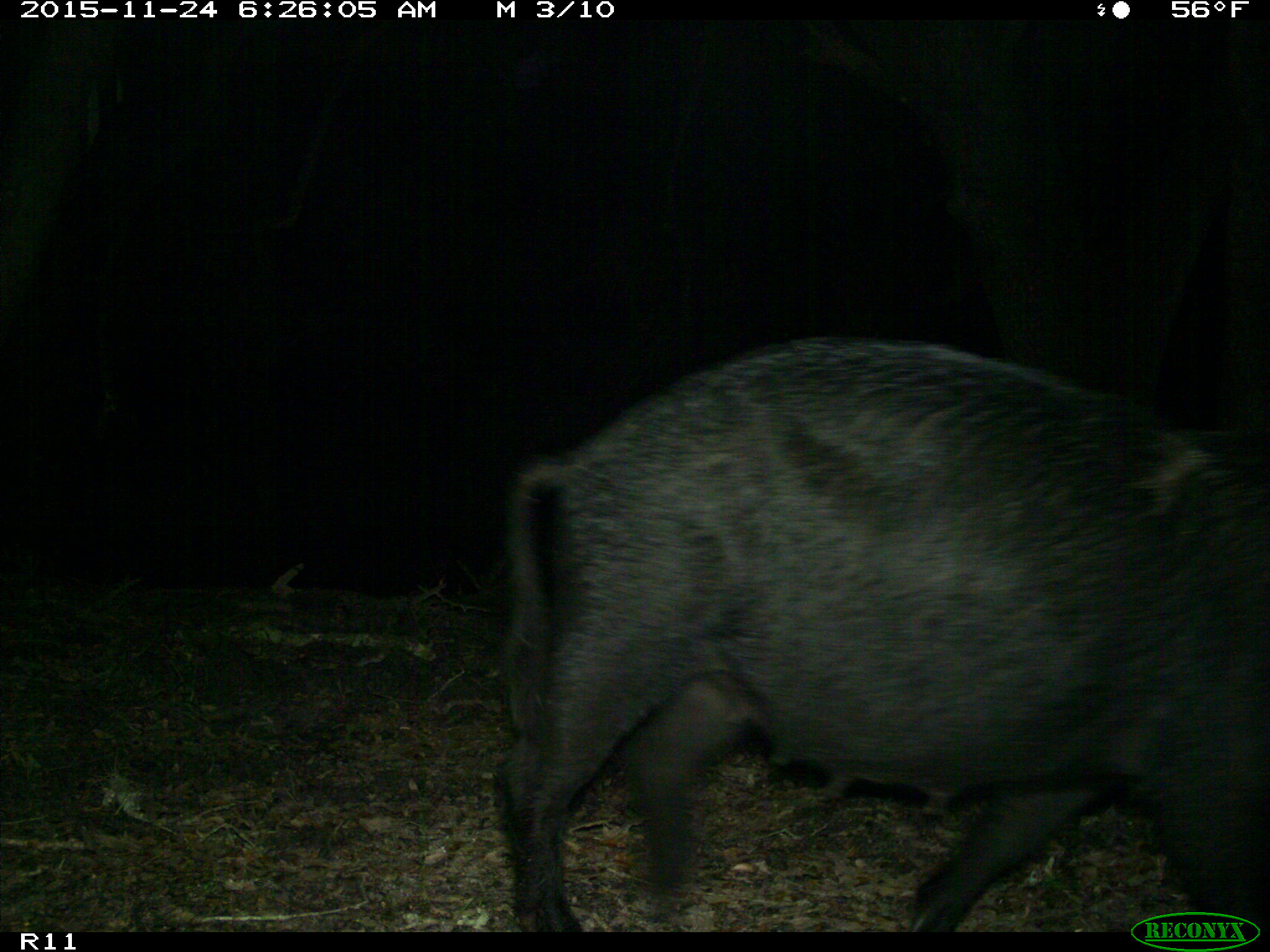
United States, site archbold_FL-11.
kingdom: Animalia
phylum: Chordata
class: Mammalia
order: Artiodactyla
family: Suidae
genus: Sus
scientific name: Sus scrofa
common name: wild boar